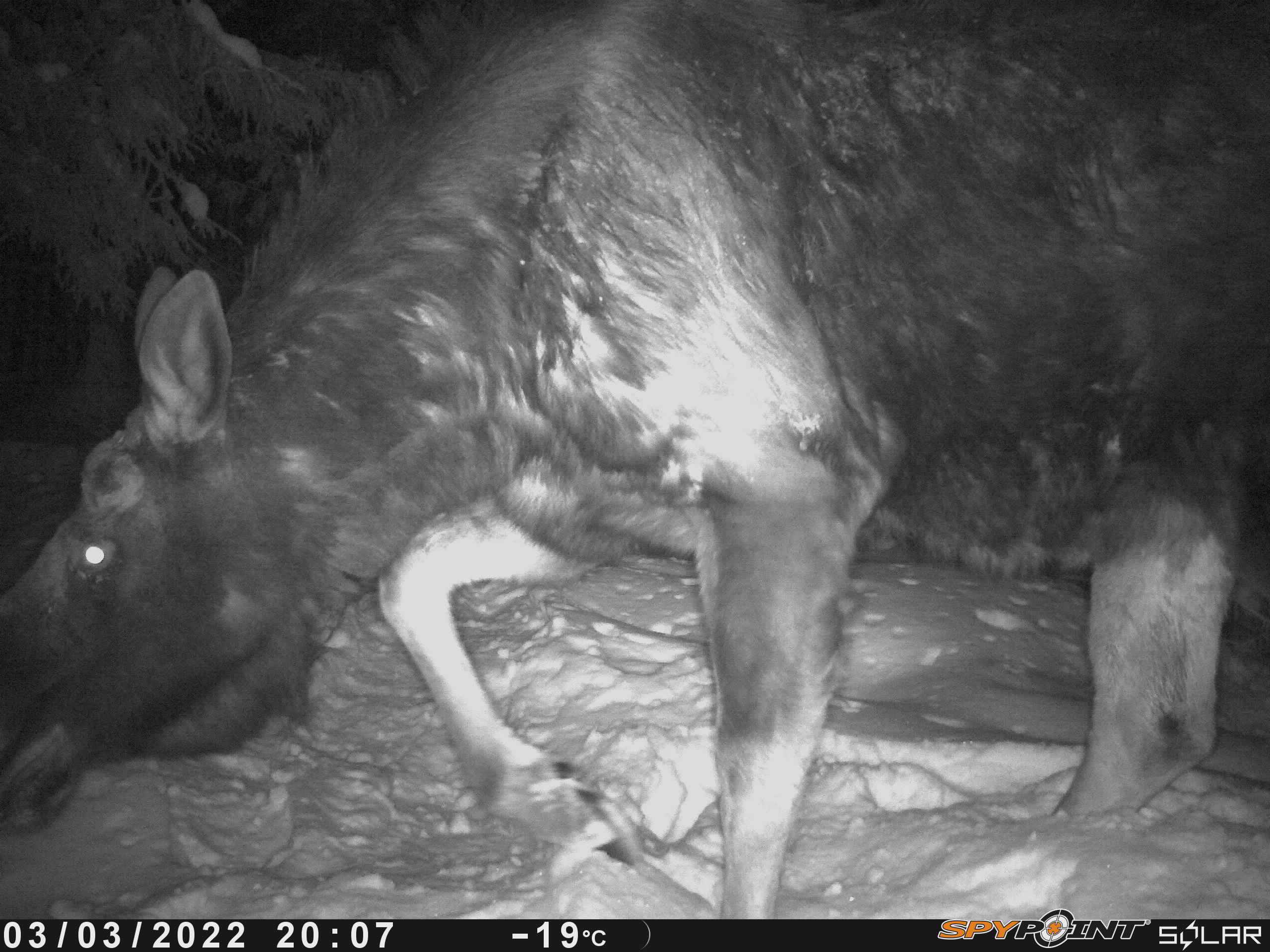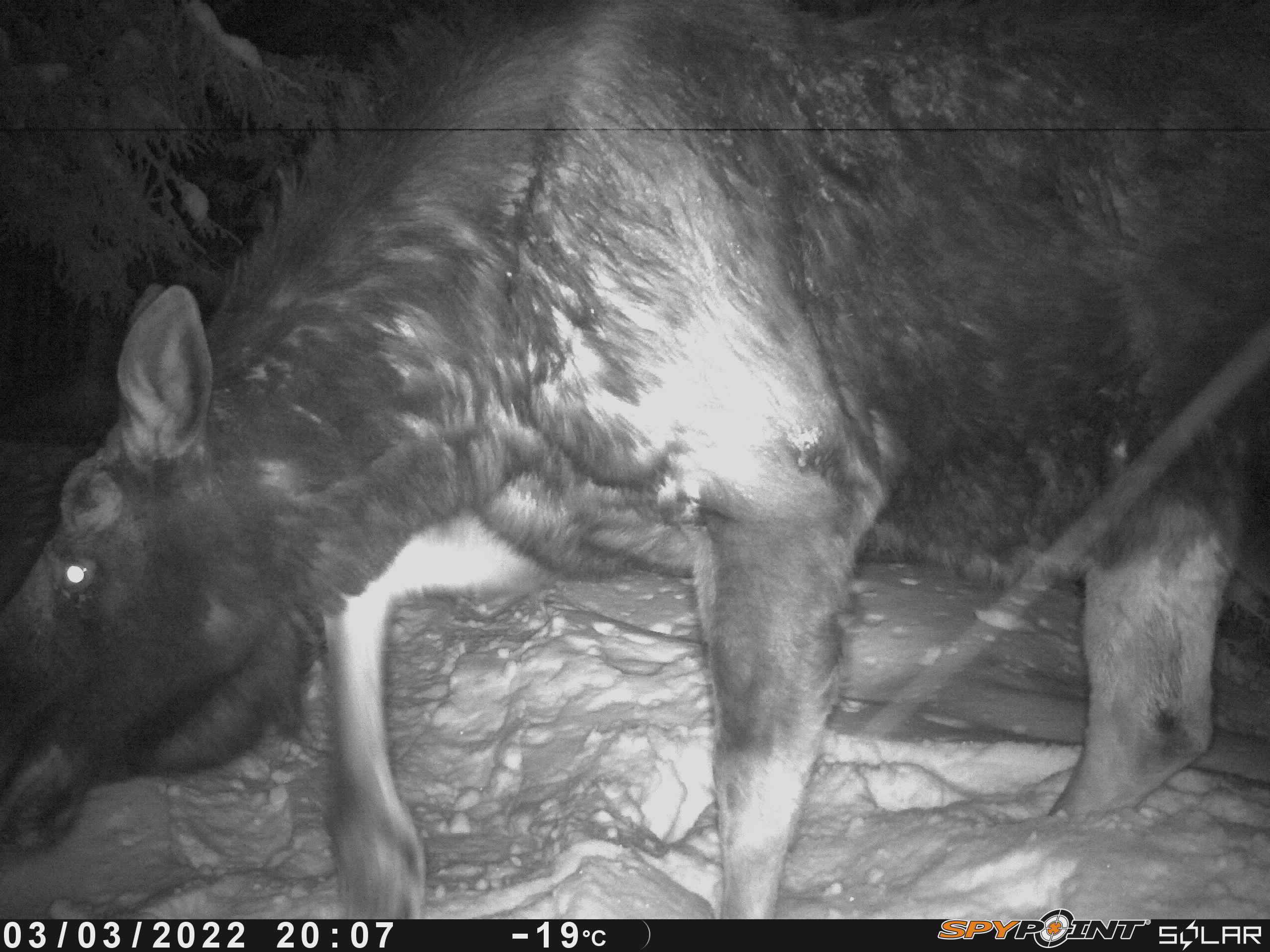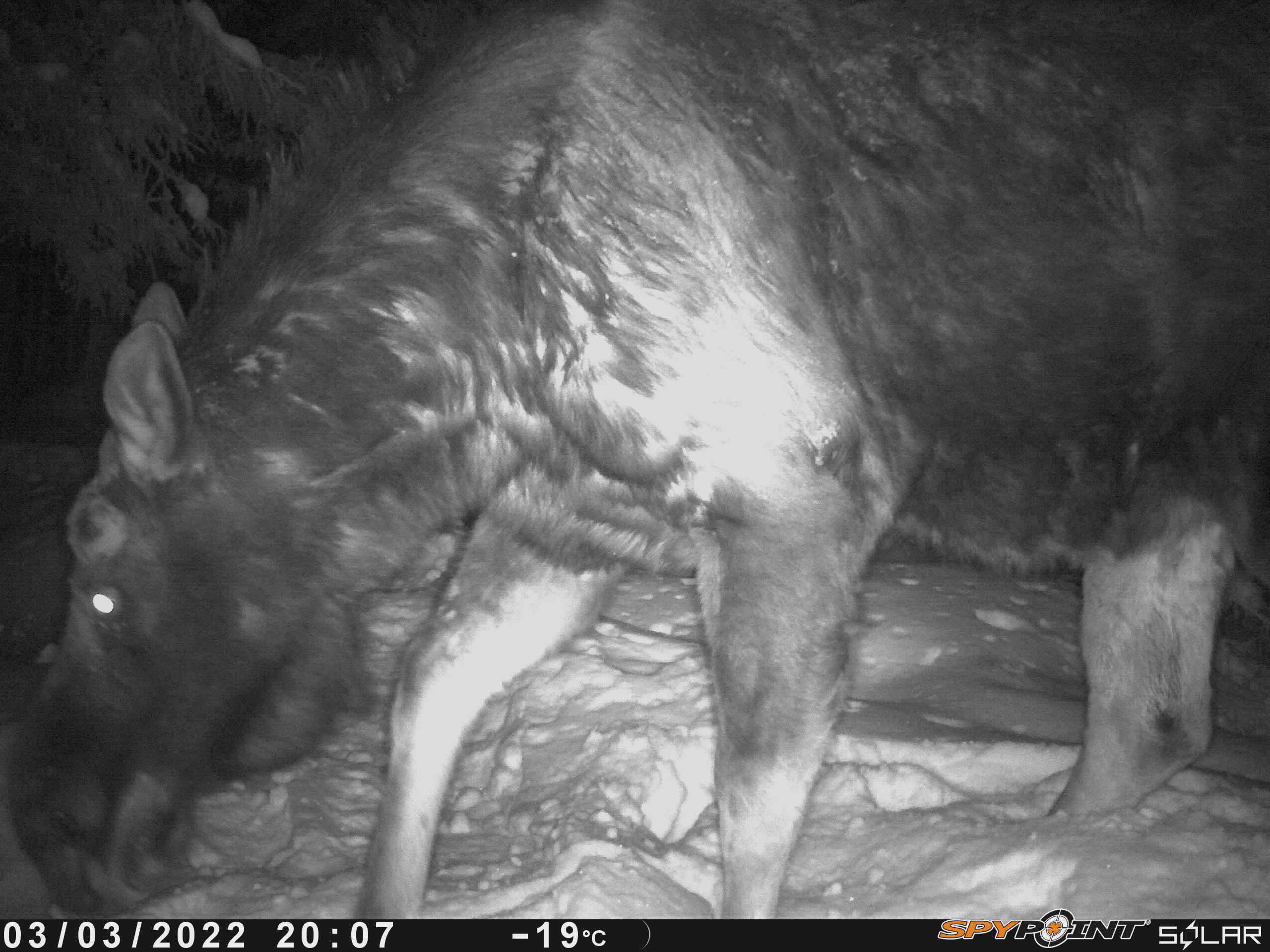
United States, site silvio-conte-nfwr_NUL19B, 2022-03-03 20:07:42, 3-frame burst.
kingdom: Animalia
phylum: Chordata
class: Mammalia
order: Artiodactyla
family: Cervidae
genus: Alces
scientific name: Alces alces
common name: moose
Moose (Alces alces).